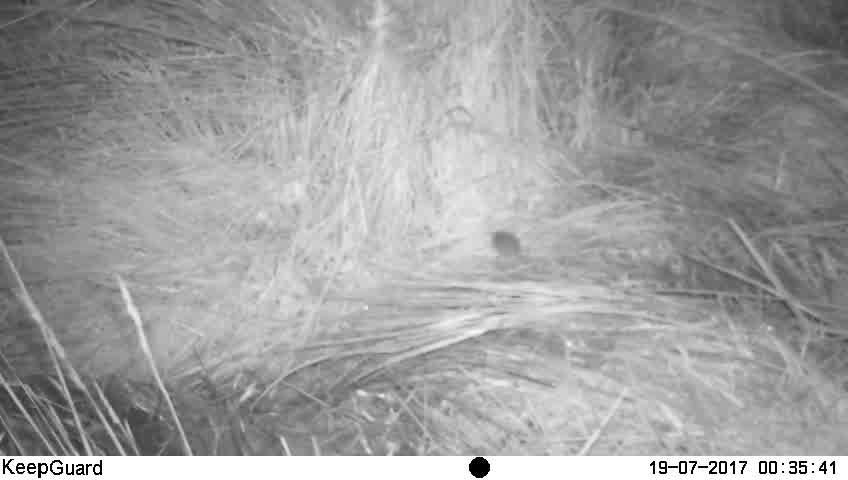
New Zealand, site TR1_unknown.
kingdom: Animalia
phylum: Chordata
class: Mammalia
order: Rodentia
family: Muridae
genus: Mus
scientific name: Mus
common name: mouse